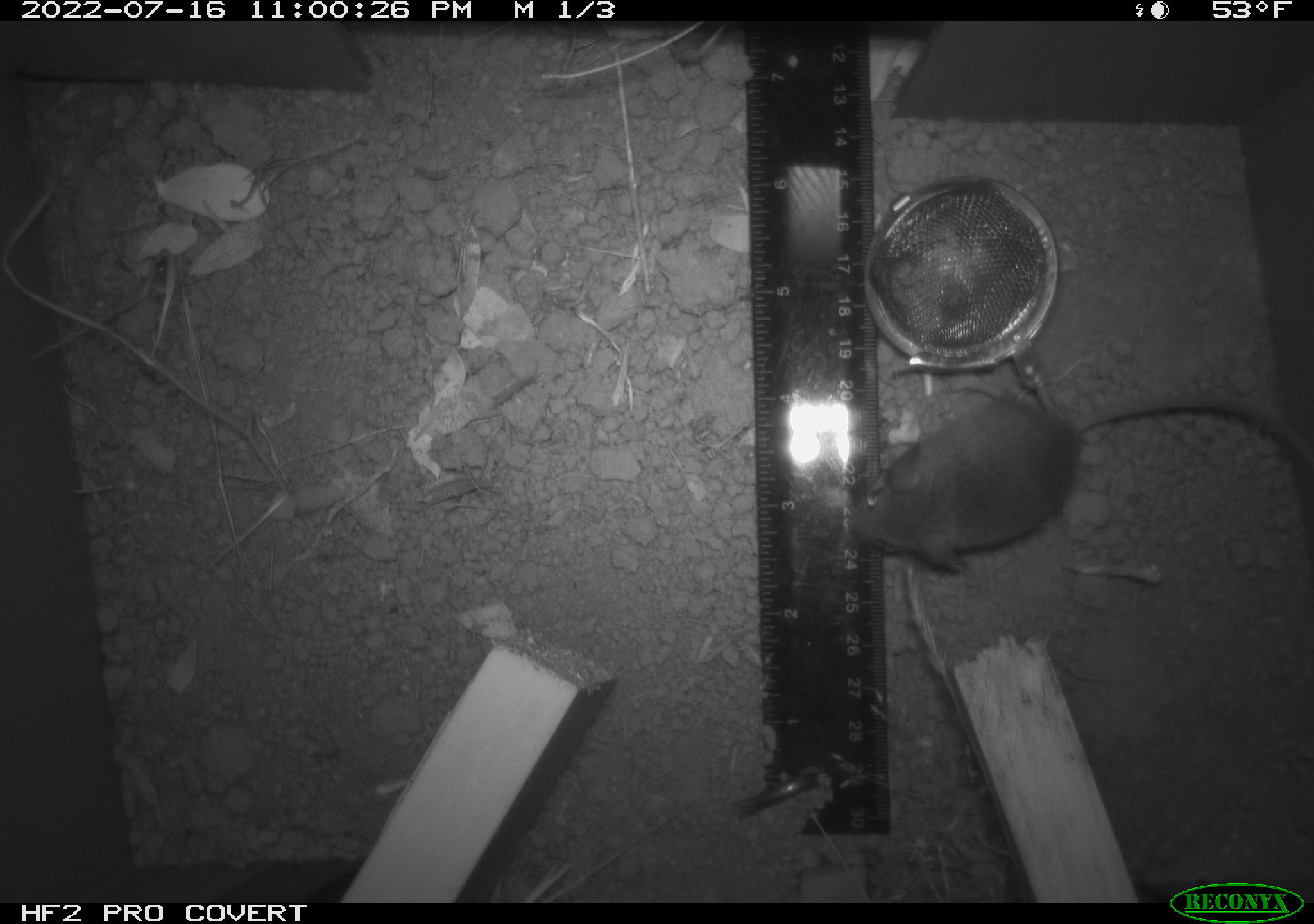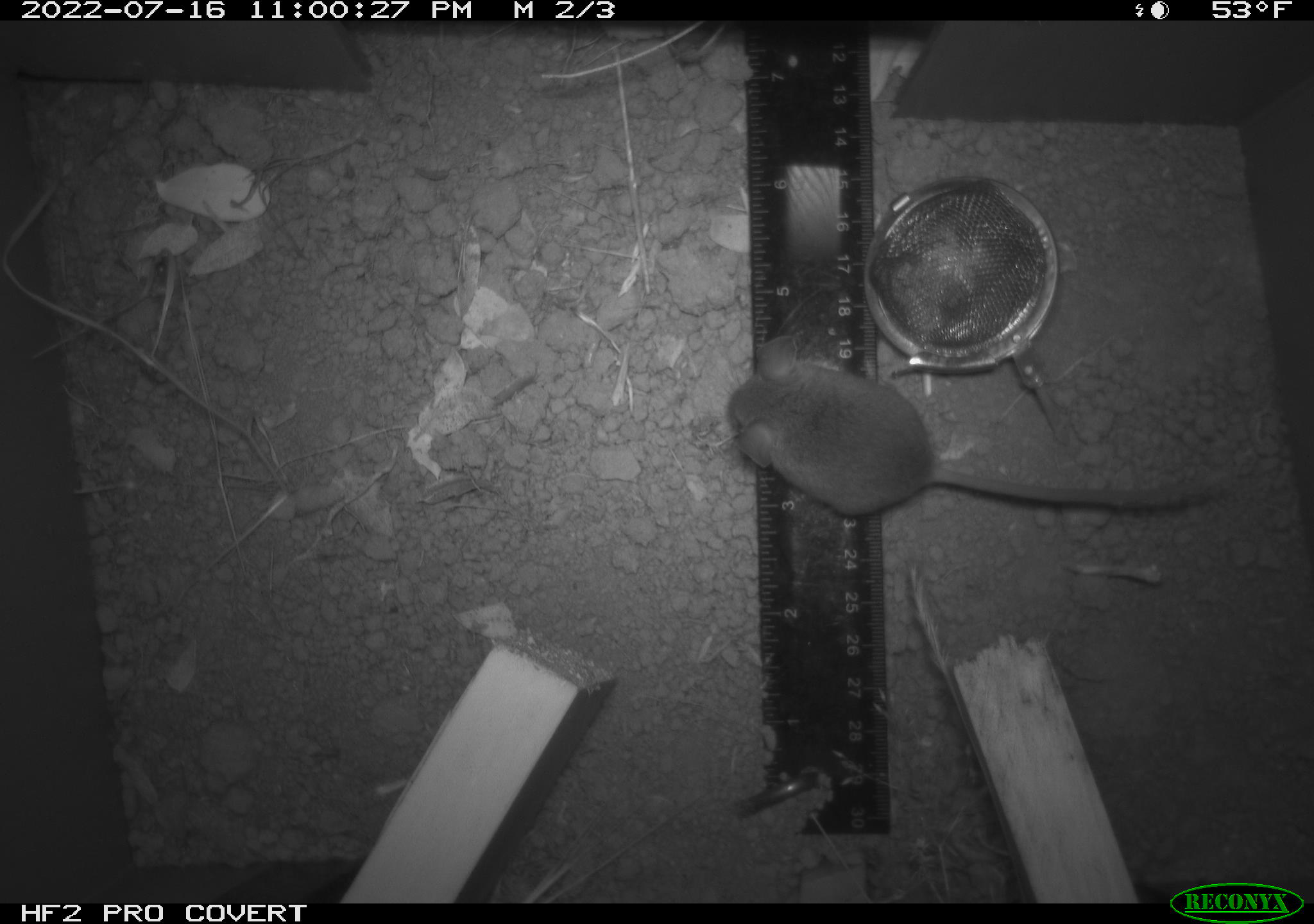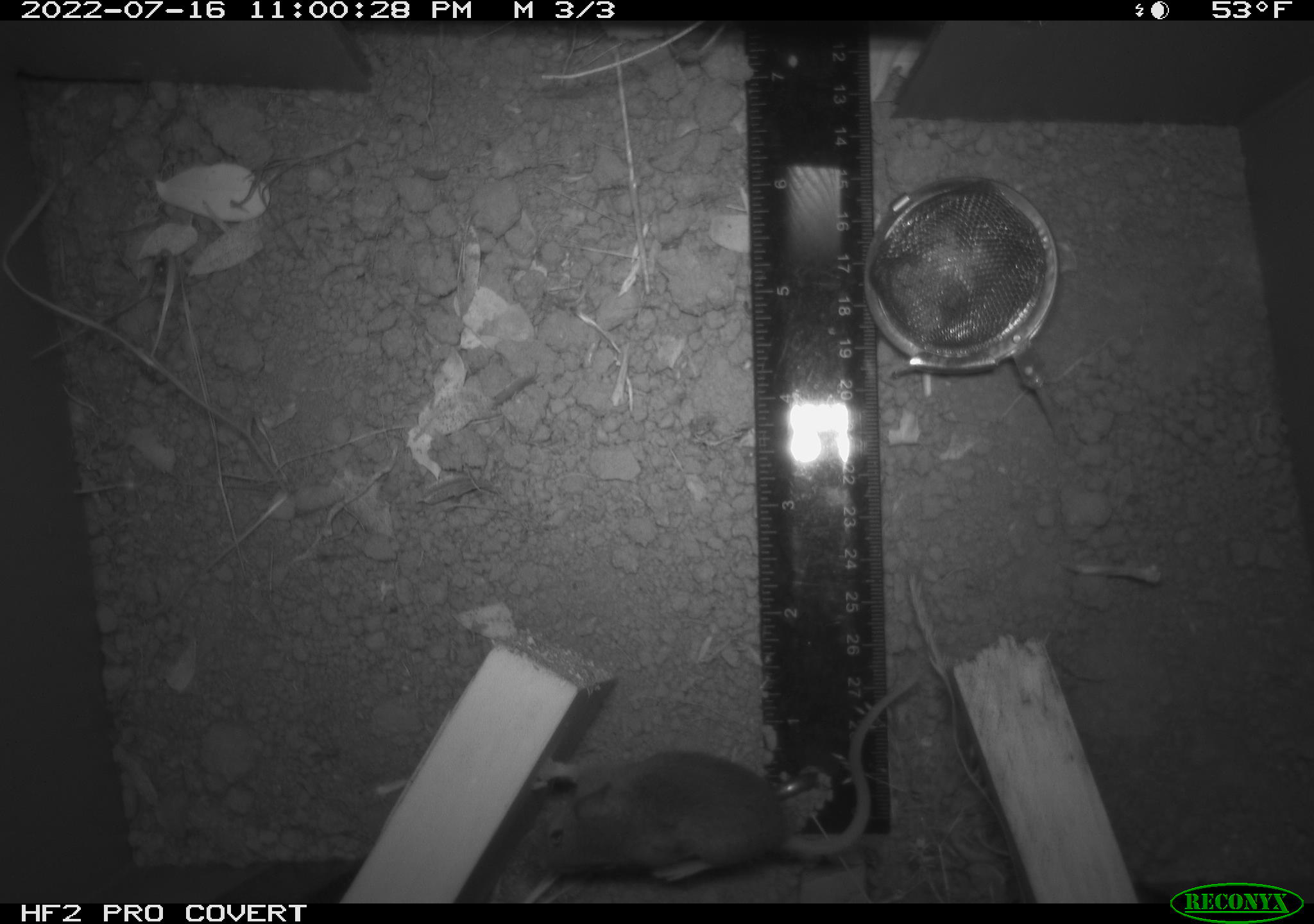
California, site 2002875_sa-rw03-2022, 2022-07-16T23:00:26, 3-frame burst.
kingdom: Animalia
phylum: Chordata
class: Mammalia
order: Rodentia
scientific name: Rodentia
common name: mouse species